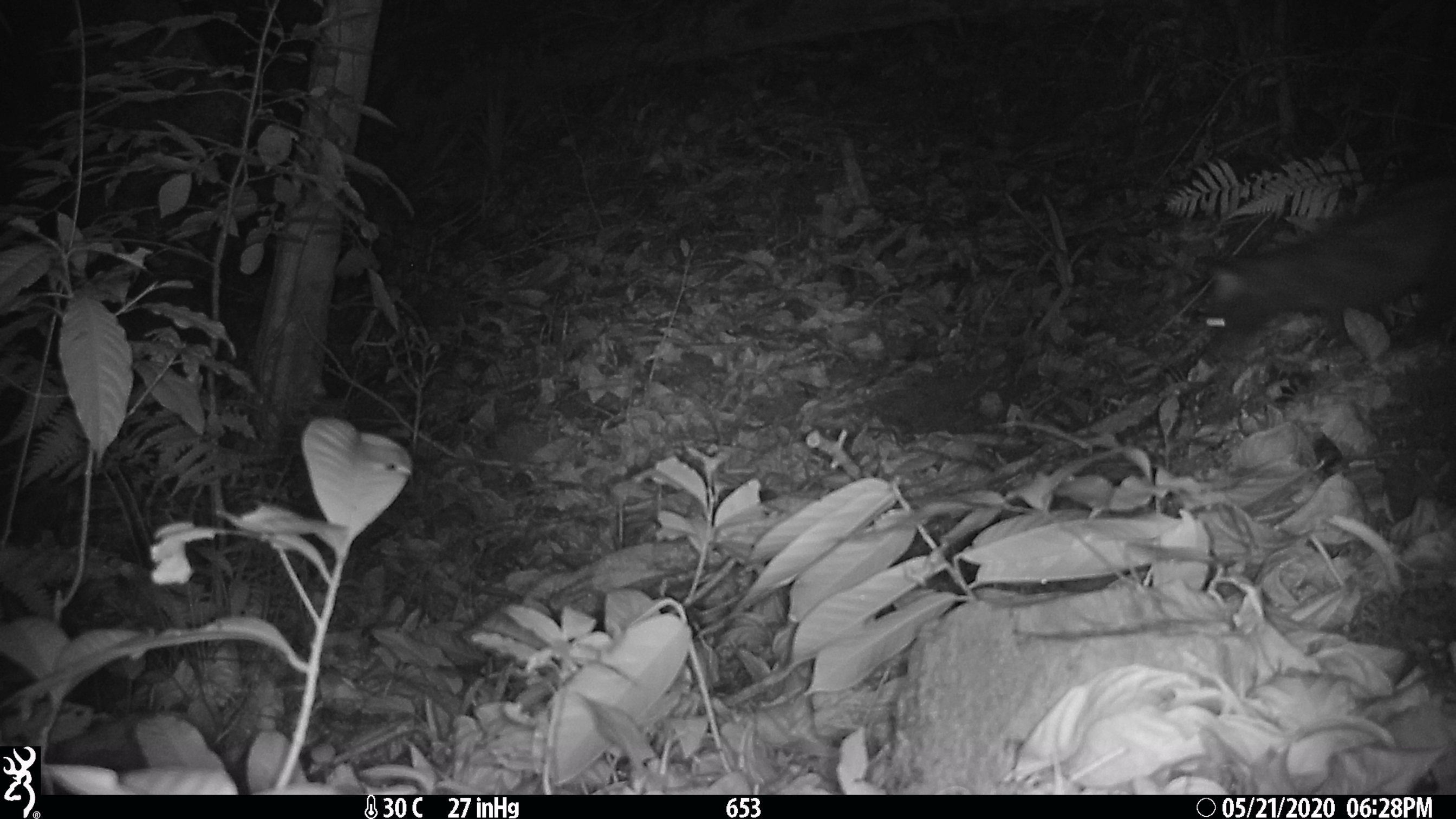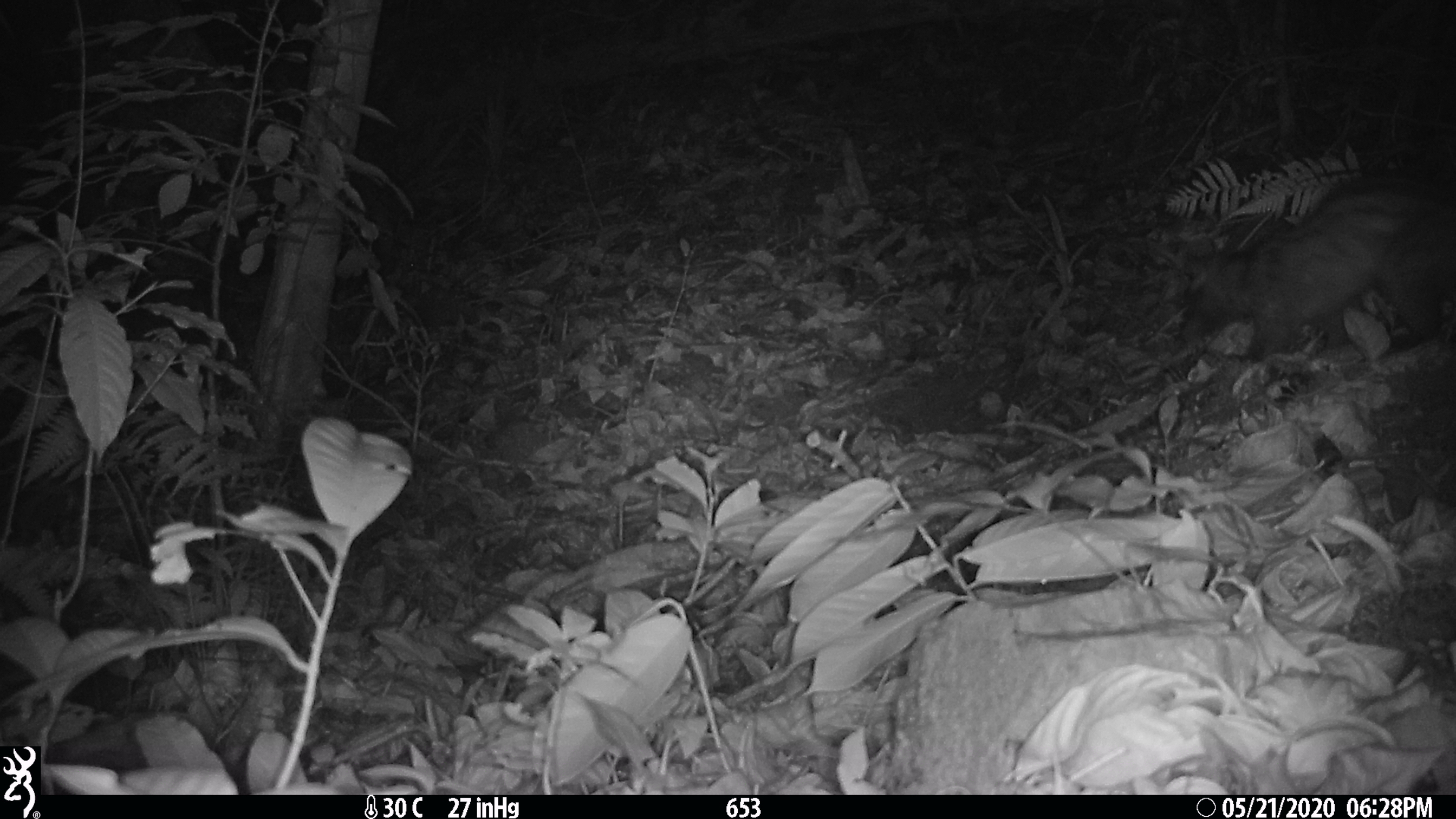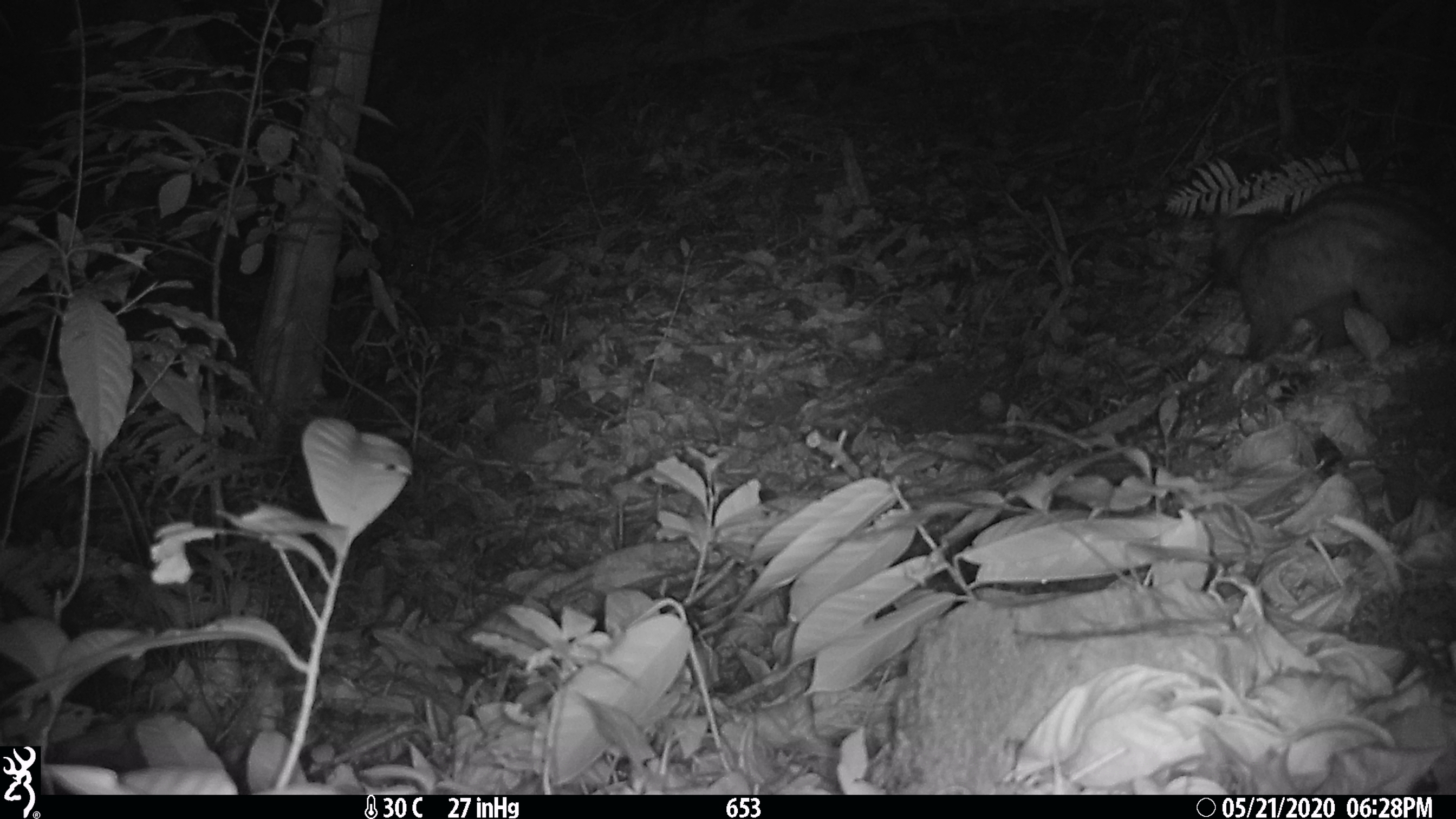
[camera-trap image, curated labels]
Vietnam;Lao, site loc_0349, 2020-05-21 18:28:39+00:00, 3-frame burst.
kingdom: Animalia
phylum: Chordata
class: Mammalia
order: Carnivora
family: Viverridae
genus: Paradoxurus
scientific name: Paradoxurus hermaphroditus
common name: common palm civet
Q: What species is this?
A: Common palm civet (Paradoxurus hermaphroditus).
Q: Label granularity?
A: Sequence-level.